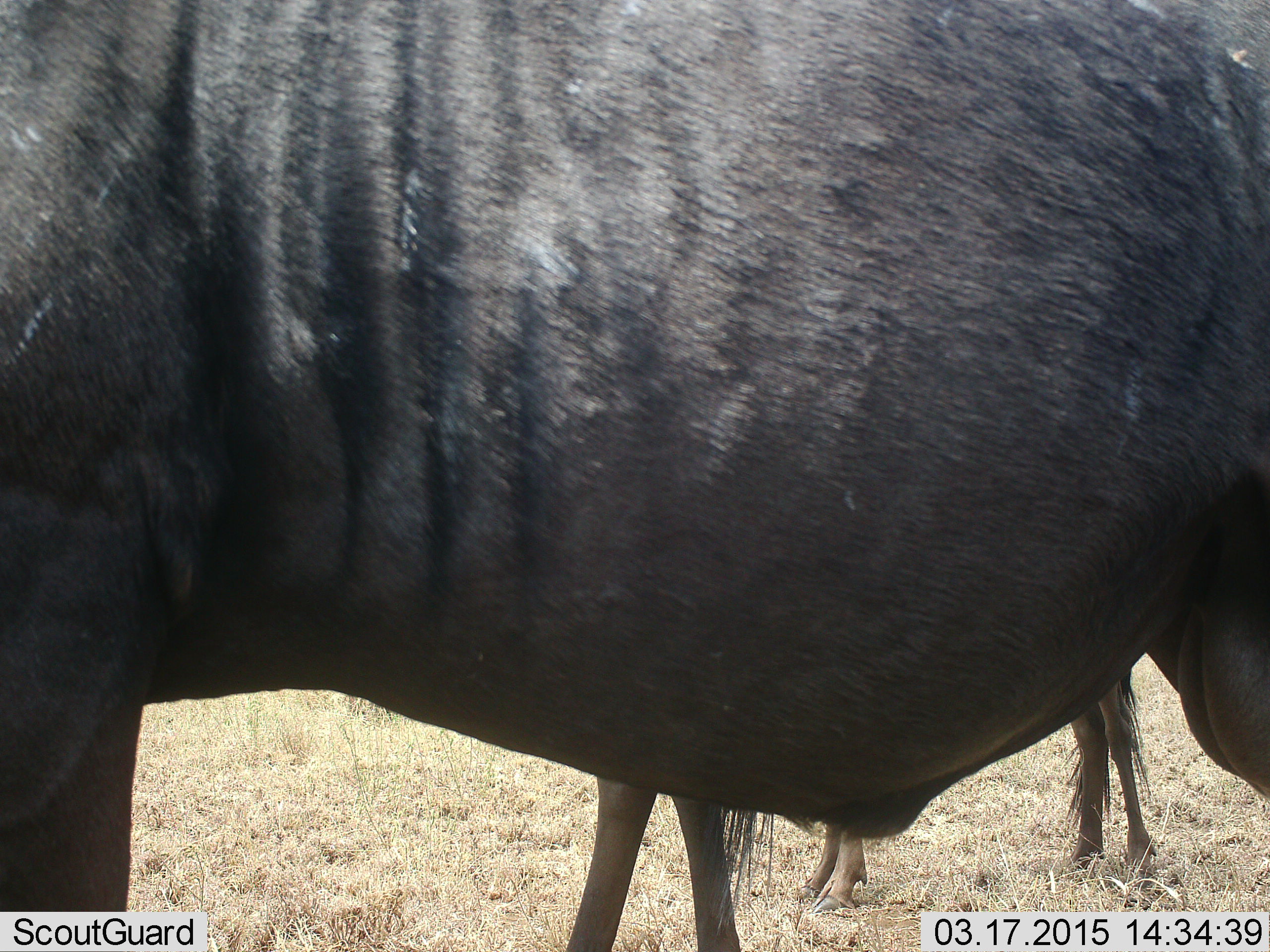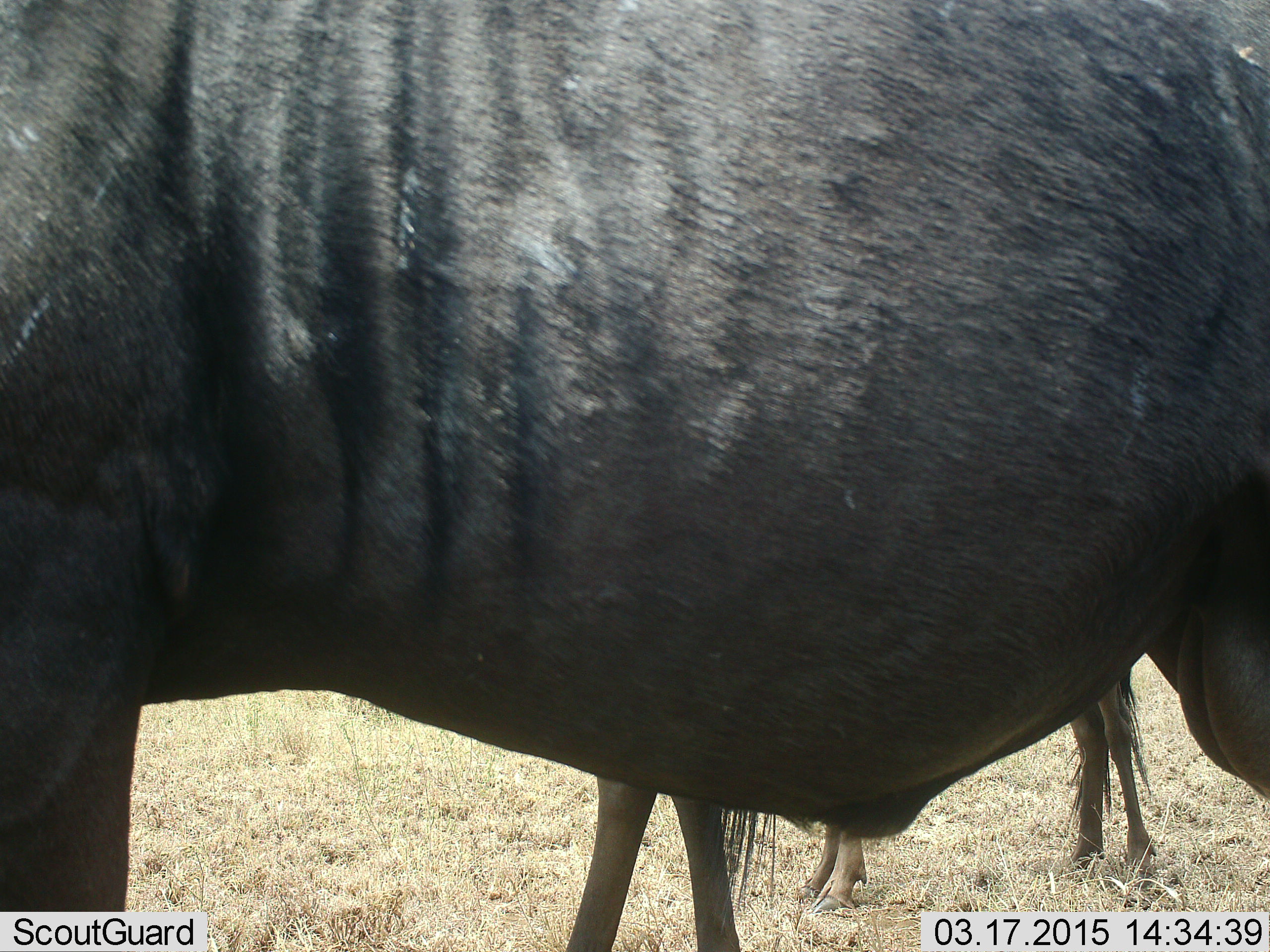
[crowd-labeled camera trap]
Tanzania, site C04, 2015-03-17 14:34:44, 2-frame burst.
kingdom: Animalia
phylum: Chordata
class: Mammalia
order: Artiodactyla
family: Bovidae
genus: Connochaetes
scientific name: Connochaetes taurinus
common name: blue wildebeest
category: wildebeest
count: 3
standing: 100%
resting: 0%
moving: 0%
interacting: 0%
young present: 70%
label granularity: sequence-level